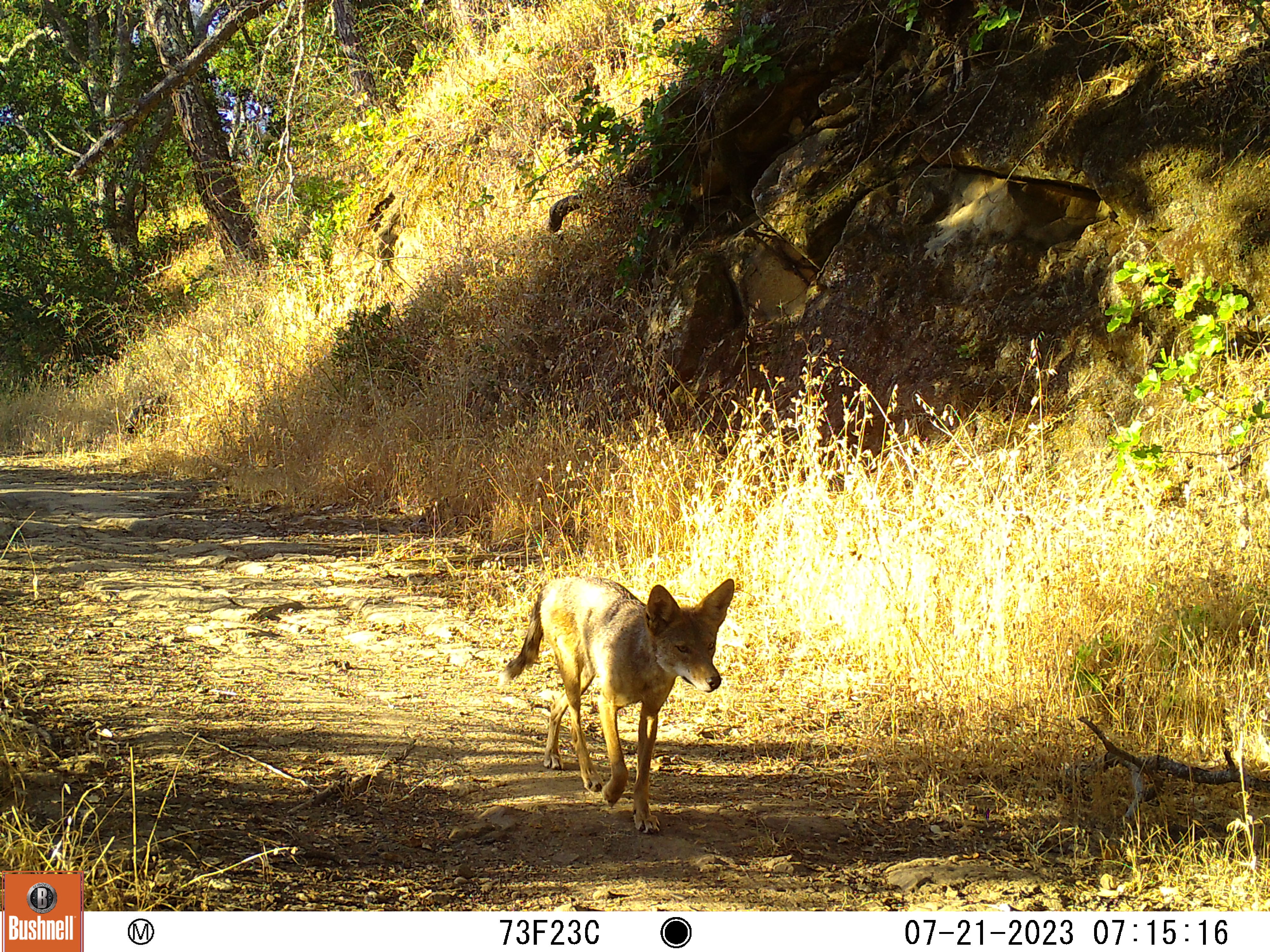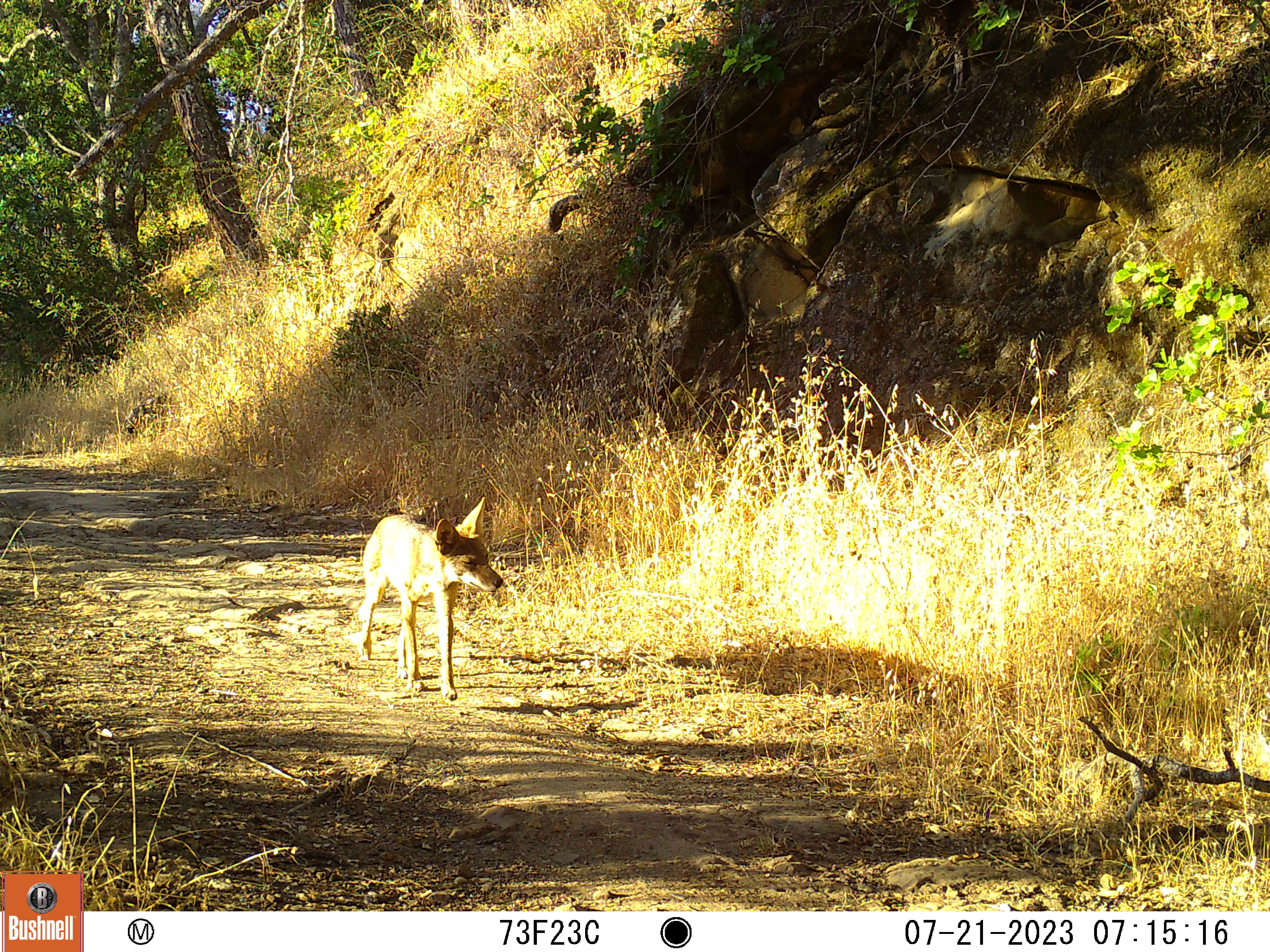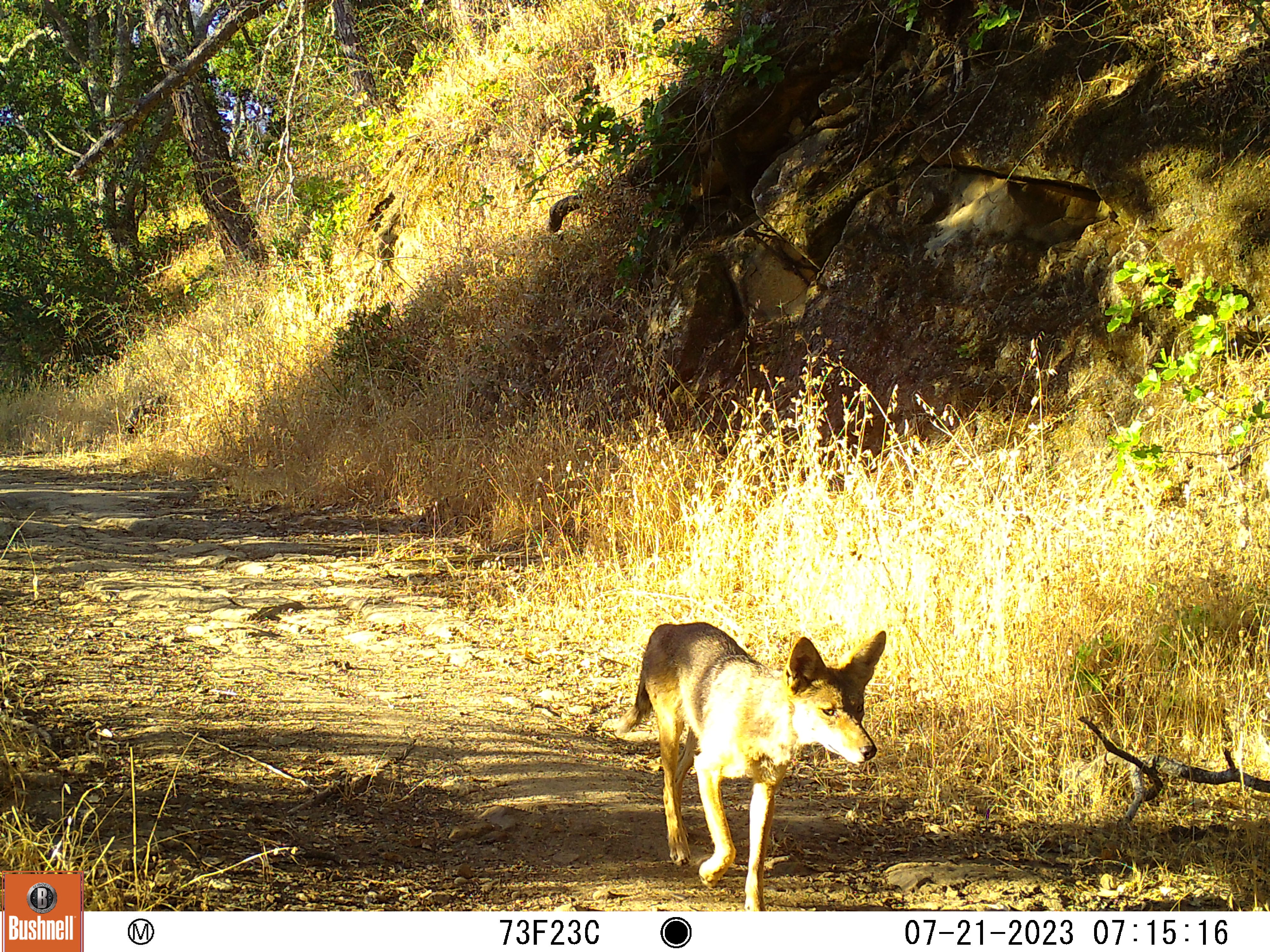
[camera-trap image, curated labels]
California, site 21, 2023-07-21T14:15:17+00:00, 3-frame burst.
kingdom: Animalia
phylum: Chordata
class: Mammalia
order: Carnivora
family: Canidae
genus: Canis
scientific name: Canis latrans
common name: coyote